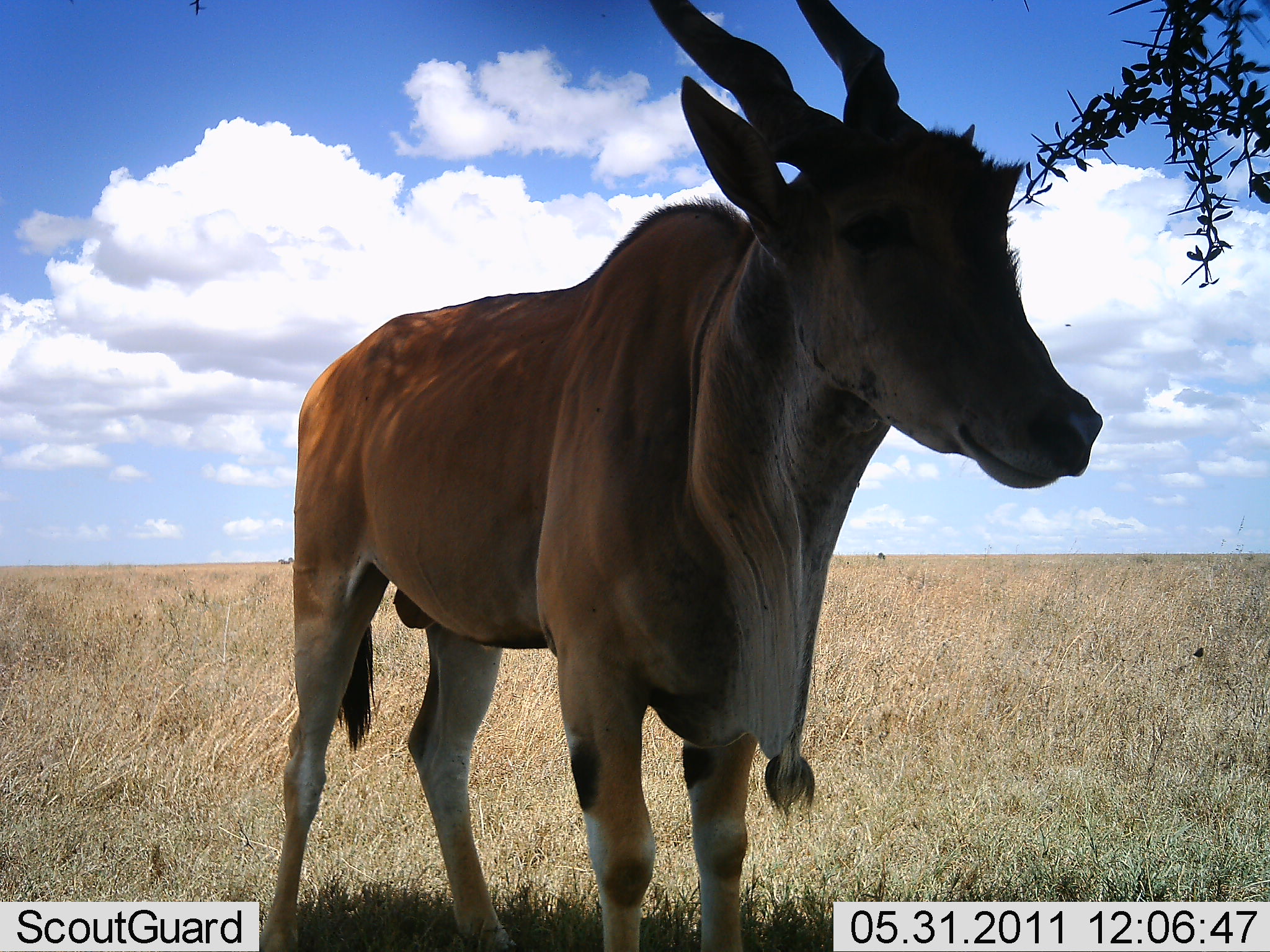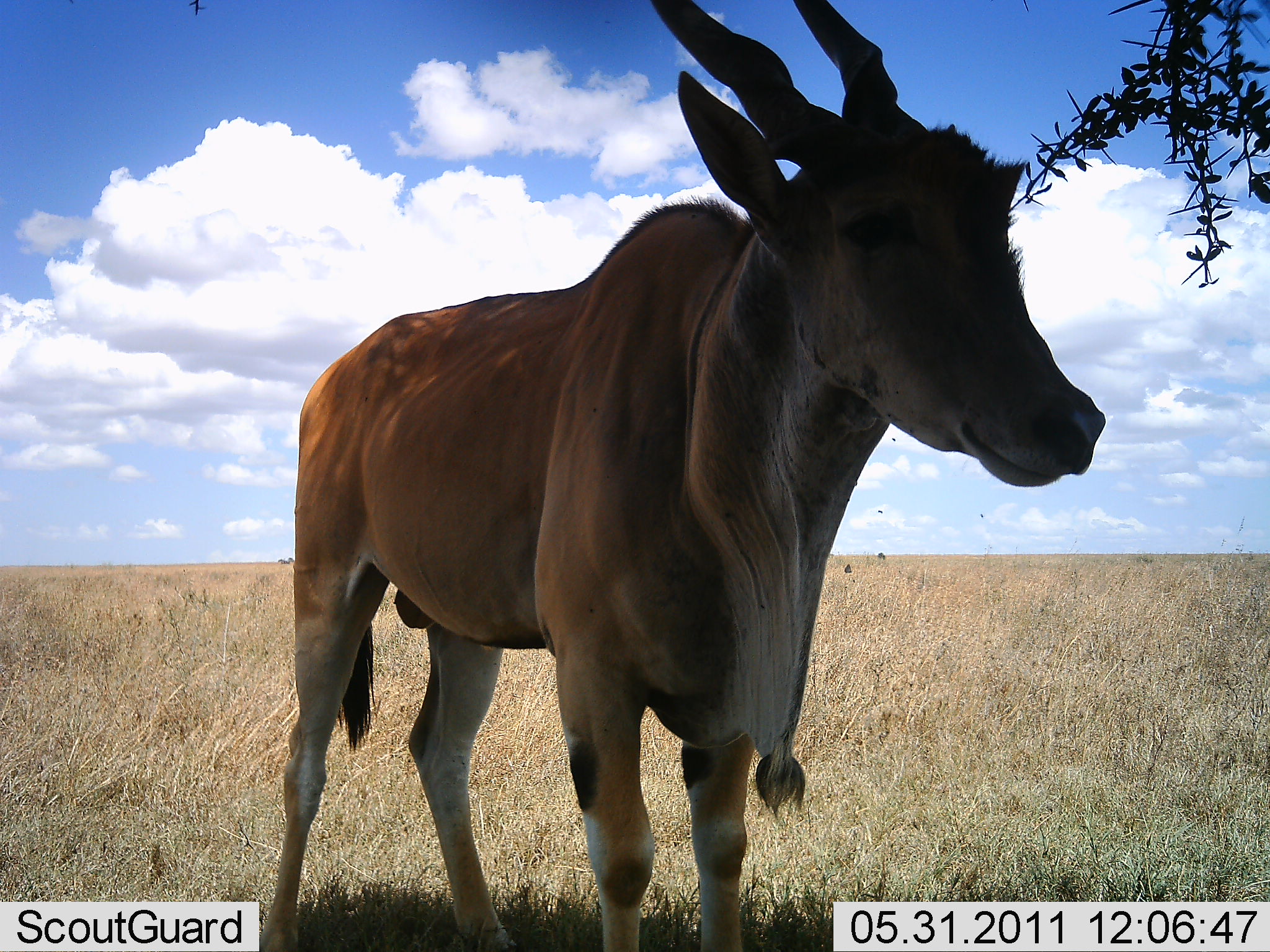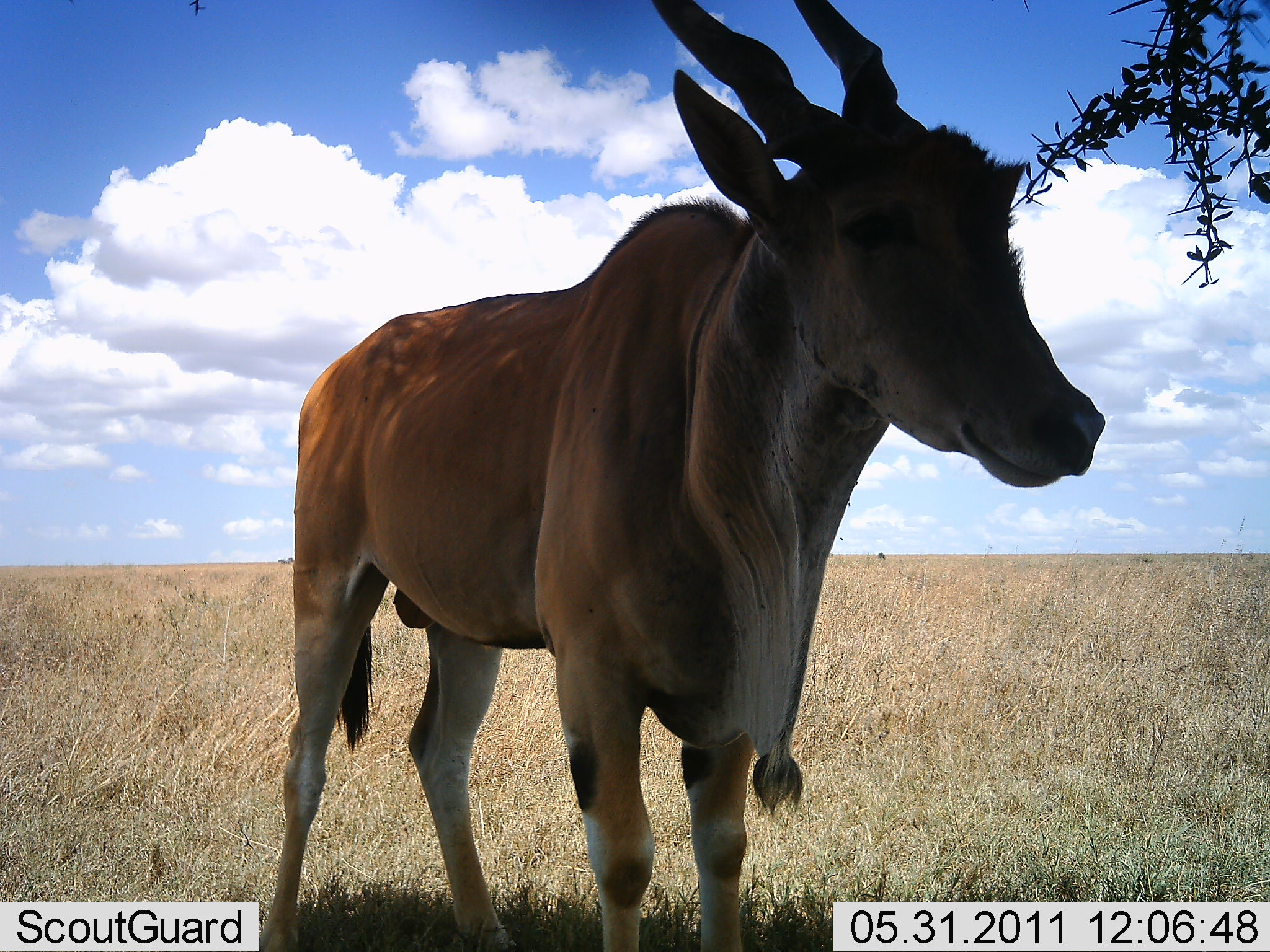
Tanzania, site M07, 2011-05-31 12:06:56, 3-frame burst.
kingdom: Animalia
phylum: Chordata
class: Mammalia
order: Artiodactyla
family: Bovidae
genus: Tragelaphus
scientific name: Tragelaphus oryx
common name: eland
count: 1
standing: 91%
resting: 9%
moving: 0%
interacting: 0%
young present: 0%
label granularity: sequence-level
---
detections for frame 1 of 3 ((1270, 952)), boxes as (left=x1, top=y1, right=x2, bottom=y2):
animal: (left=250, top=0, right=1105, bottom=951)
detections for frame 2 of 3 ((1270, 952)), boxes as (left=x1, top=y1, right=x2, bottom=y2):
animal: (left=261, top=0, right=1108, bottom=952)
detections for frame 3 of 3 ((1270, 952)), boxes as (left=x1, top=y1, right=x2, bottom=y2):
animal: (left=258, top=1, right=1109, bottom=952)